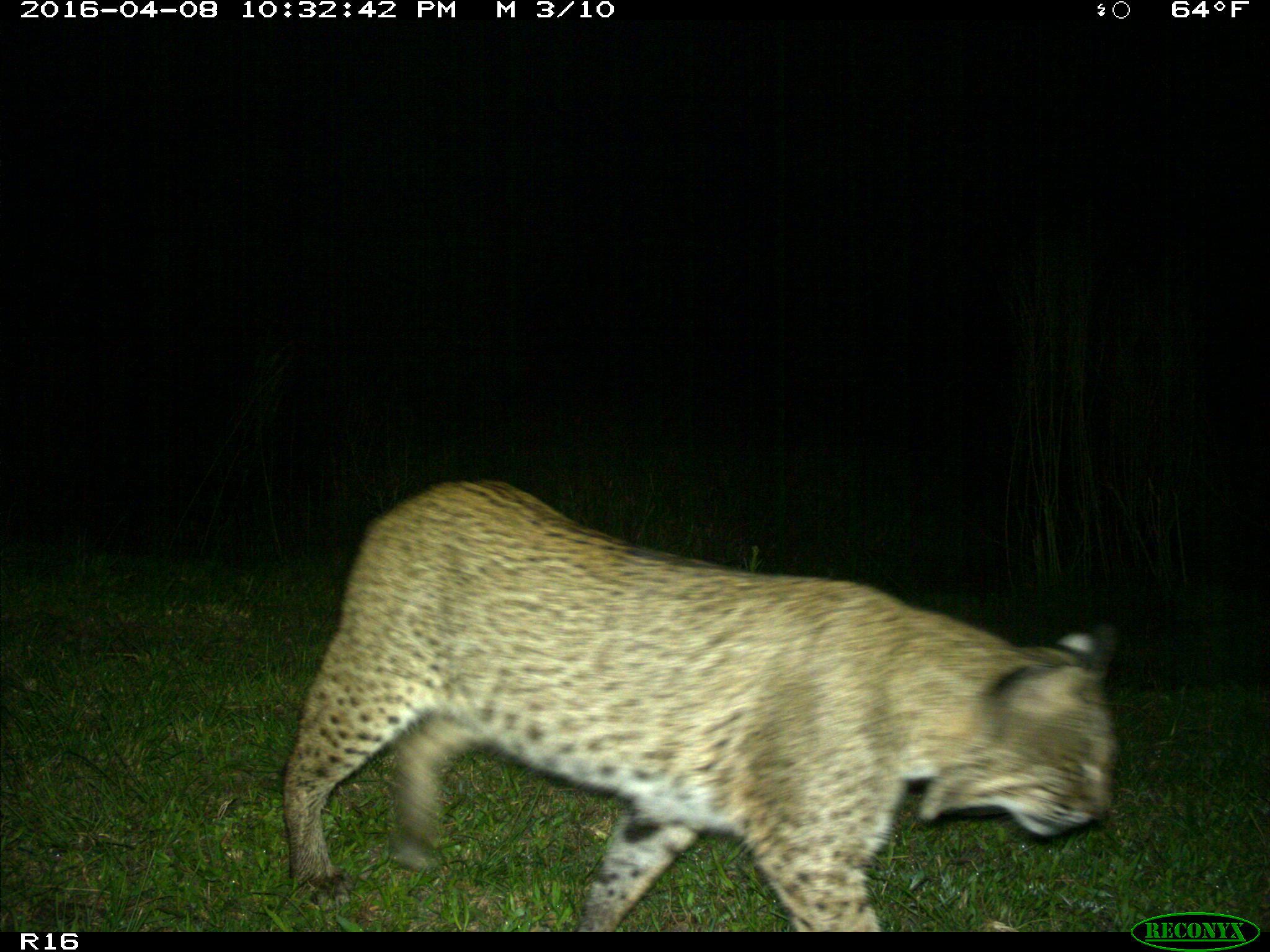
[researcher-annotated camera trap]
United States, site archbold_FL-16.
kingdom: Animalia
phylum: Chordata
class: Mammalia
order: Carnivora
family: Felidae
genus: Lynx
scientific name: Lynx rufus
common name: bobcat